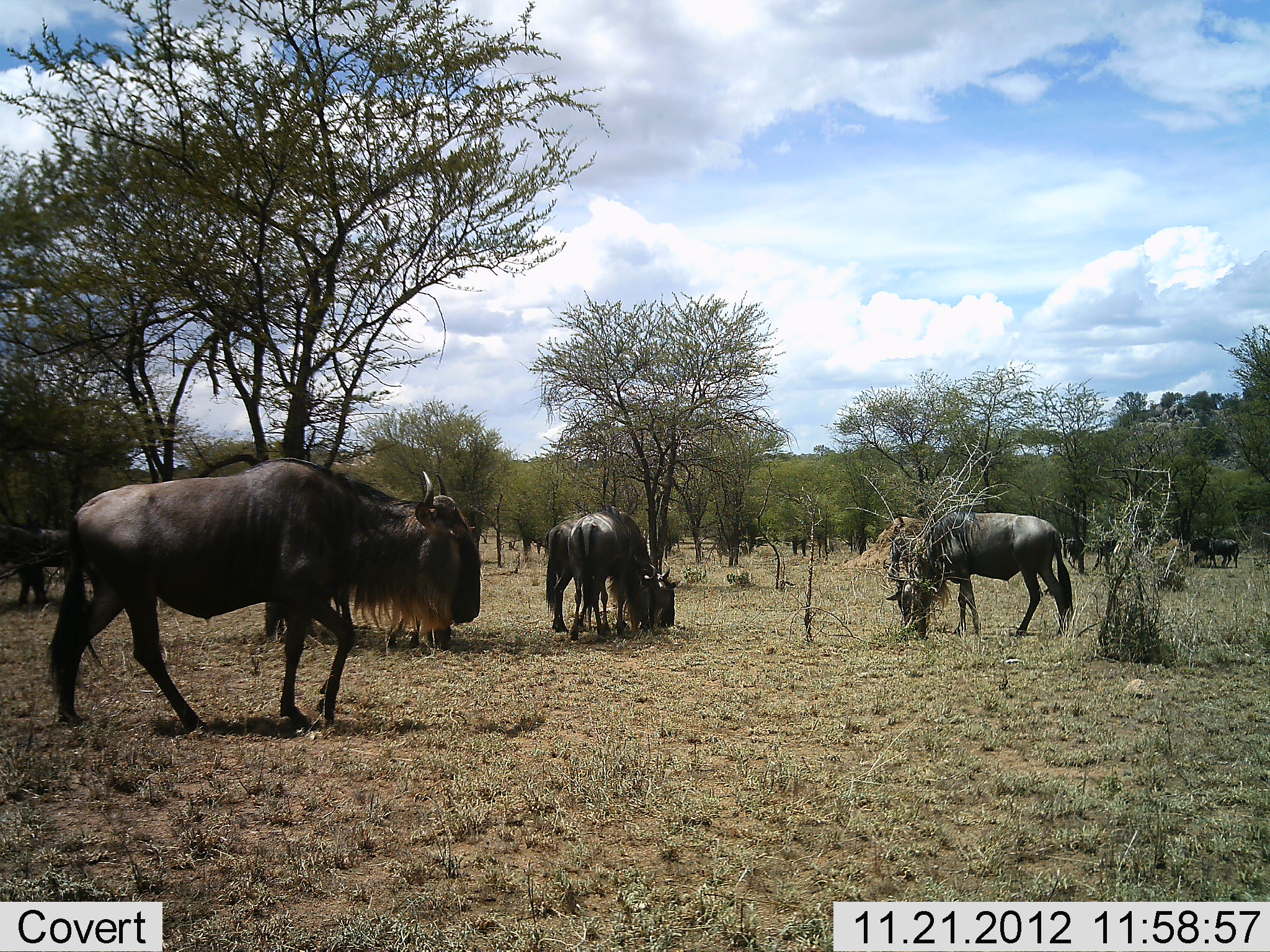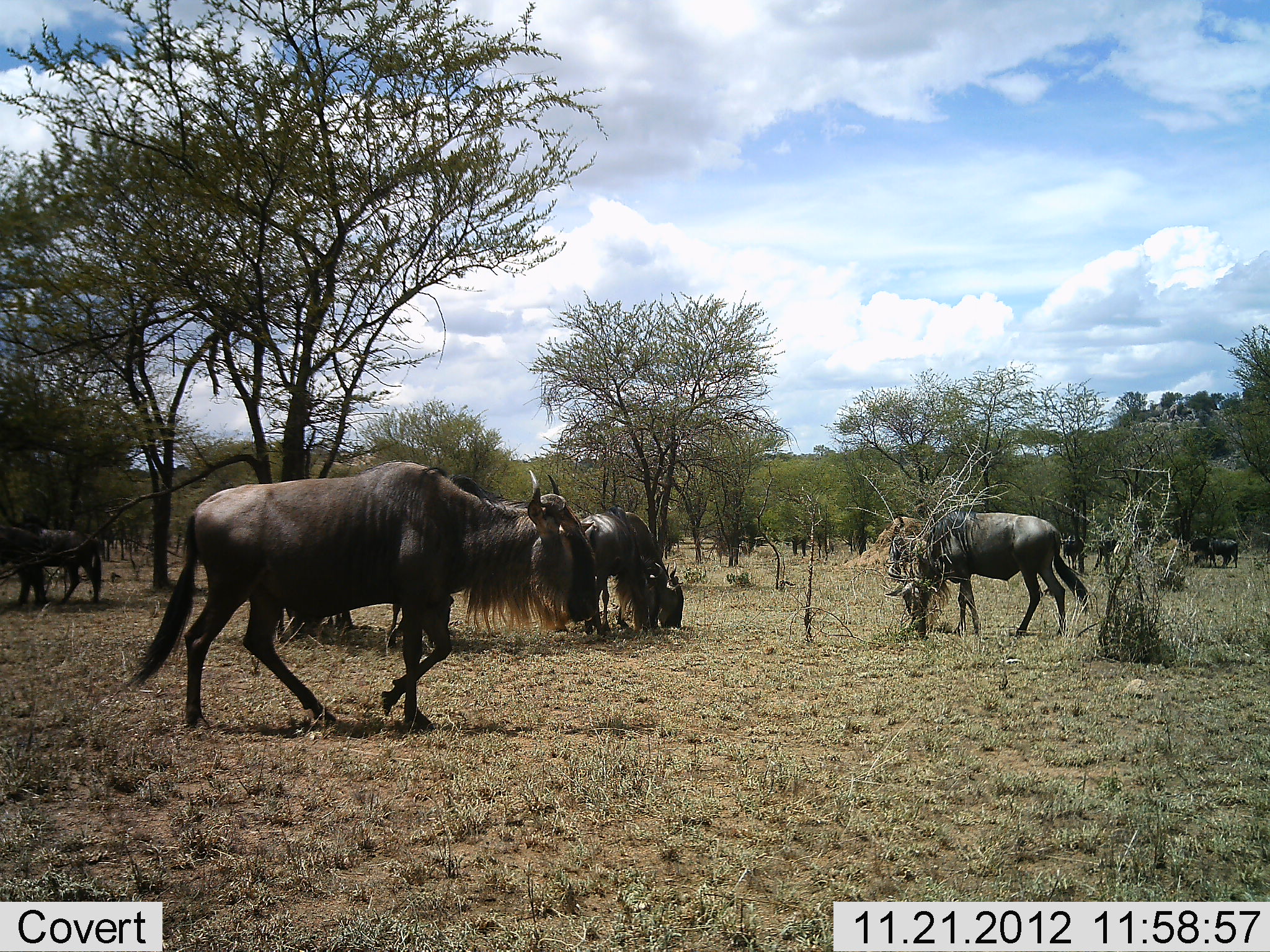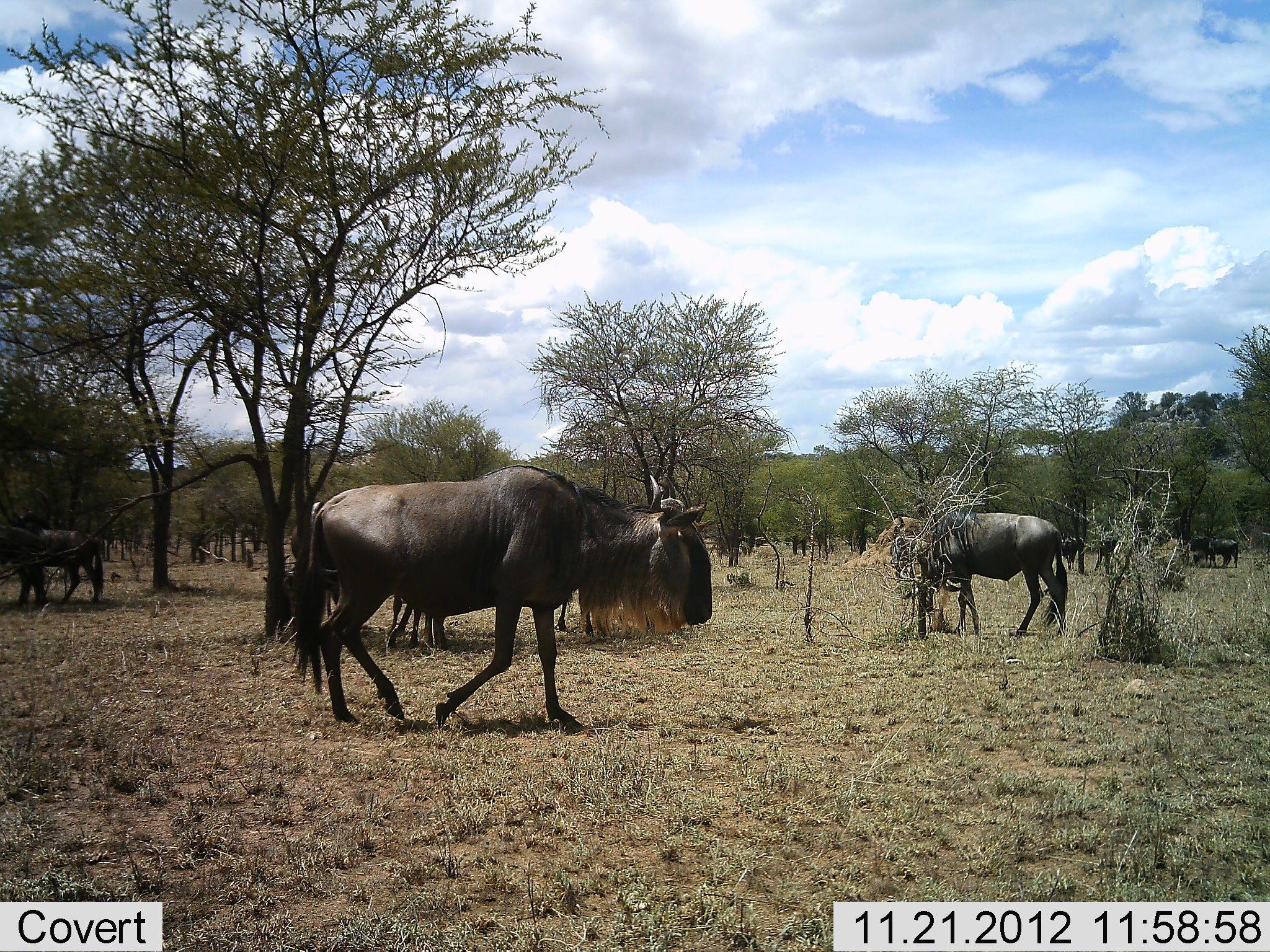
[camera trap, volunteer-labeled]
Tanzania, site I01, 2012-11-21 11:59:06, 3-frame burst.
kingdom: Animalia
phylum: Chordata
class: Mammalia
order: Artiodactyla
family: Bovidae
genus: Connochaetes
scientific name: Connochaetes taurinus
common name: blue wildebeest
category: wildebeest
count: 7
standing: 60%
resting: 0%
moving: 90%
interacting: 0%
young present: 0%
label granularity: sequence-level